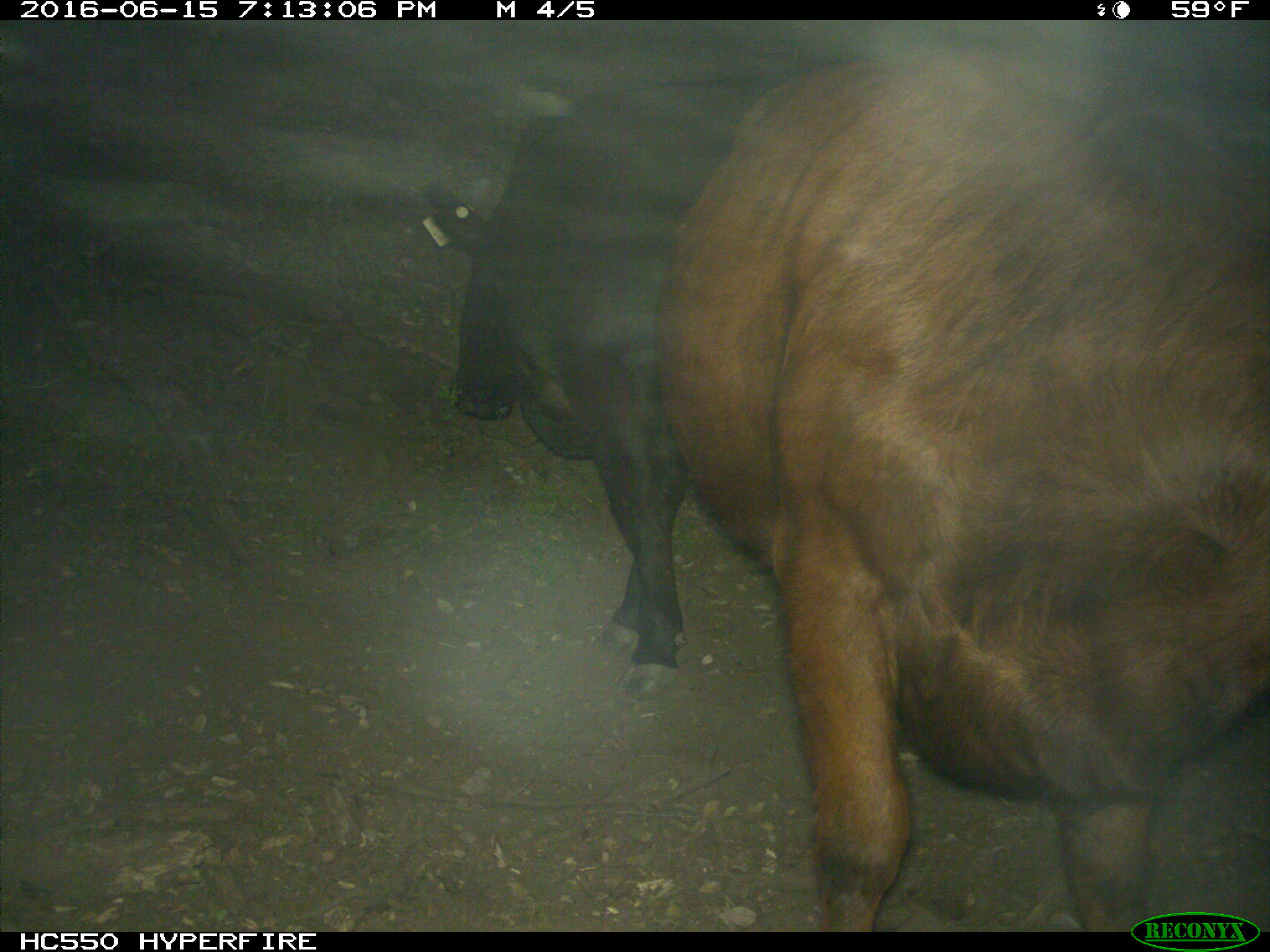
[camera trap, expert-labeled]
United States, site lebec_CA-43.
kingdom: Animalia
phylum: Chordata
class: Mammalia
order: Artiodactyla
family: Bovidae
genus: Bos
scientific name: Bos taurus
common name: domestic cow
Bos taurus (domestic cow).